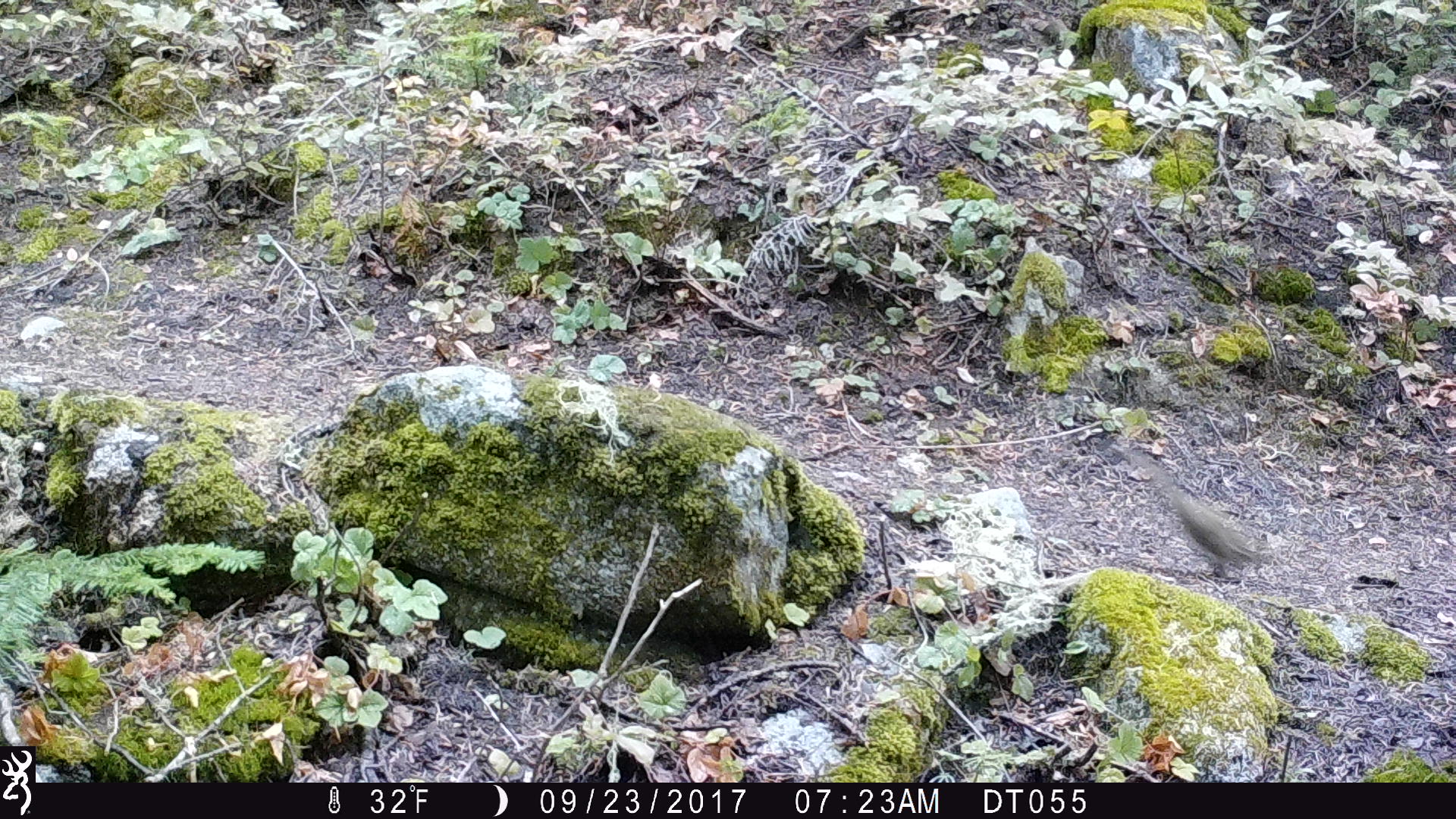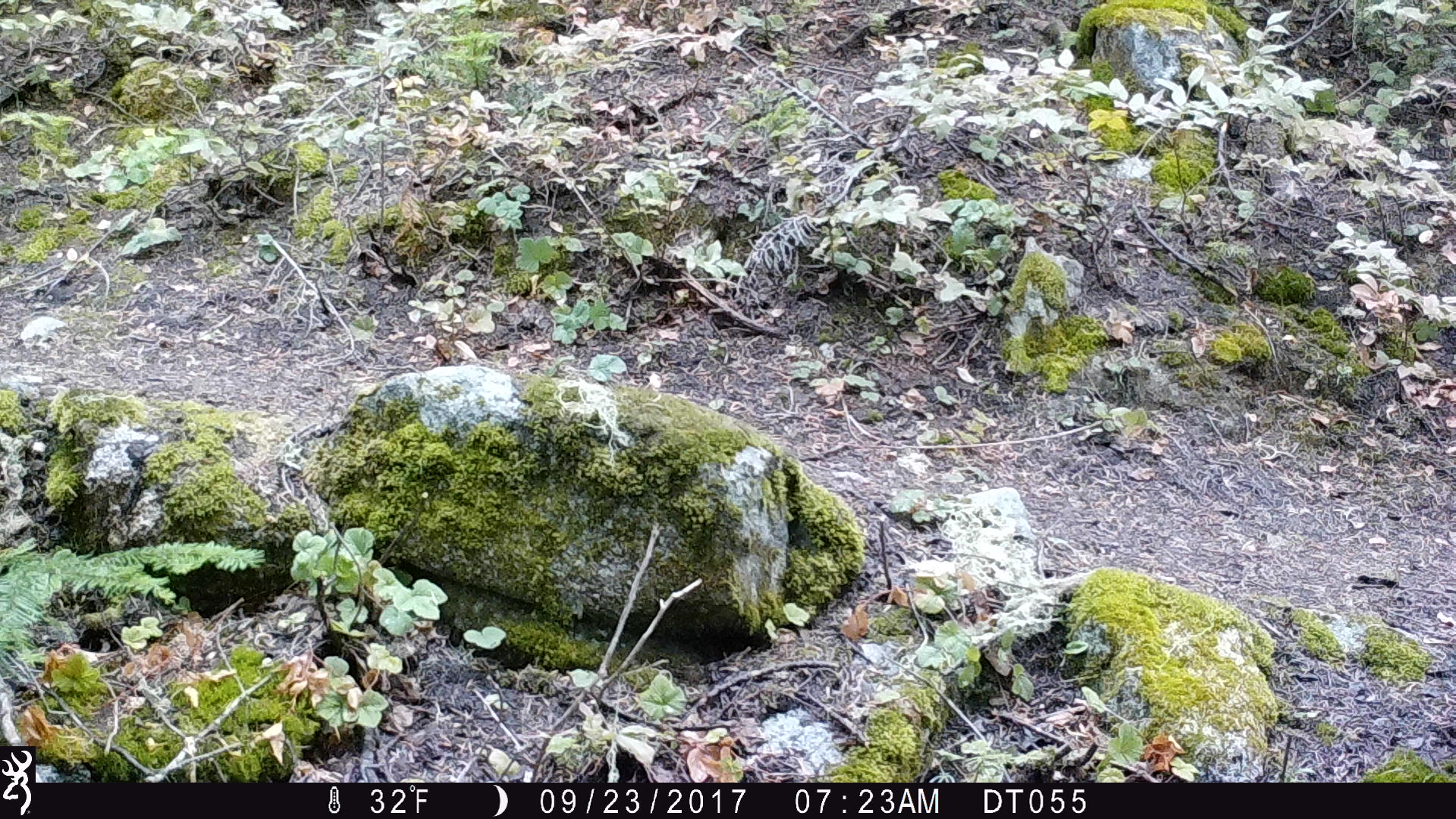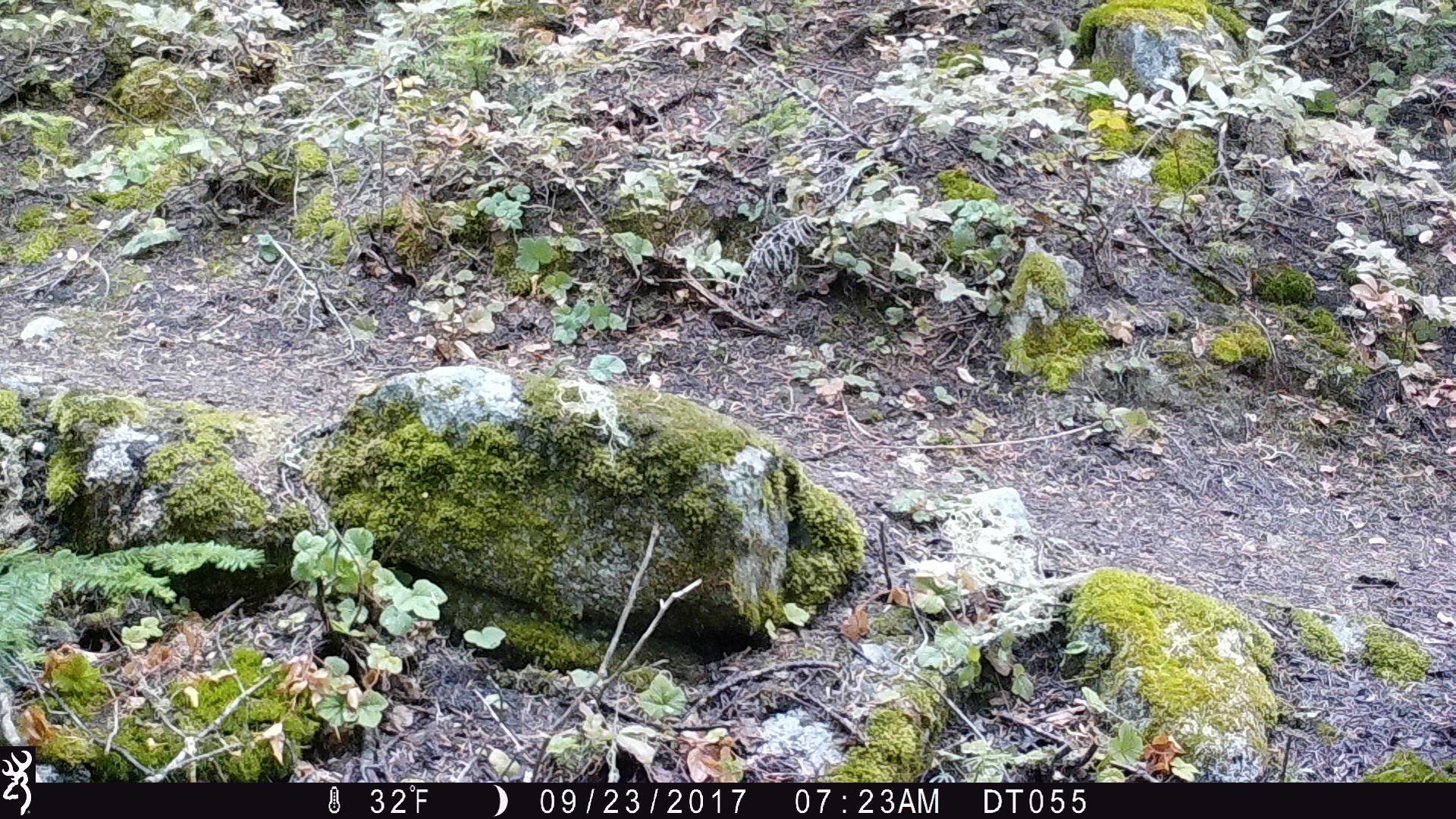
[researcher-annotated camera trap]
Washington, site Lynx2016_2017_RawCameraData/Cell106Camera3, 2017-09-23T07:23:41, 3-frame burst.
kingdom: Animalia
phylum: Chordata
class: Aves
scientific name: Aves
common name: birds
Aves (birds). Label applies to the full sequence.